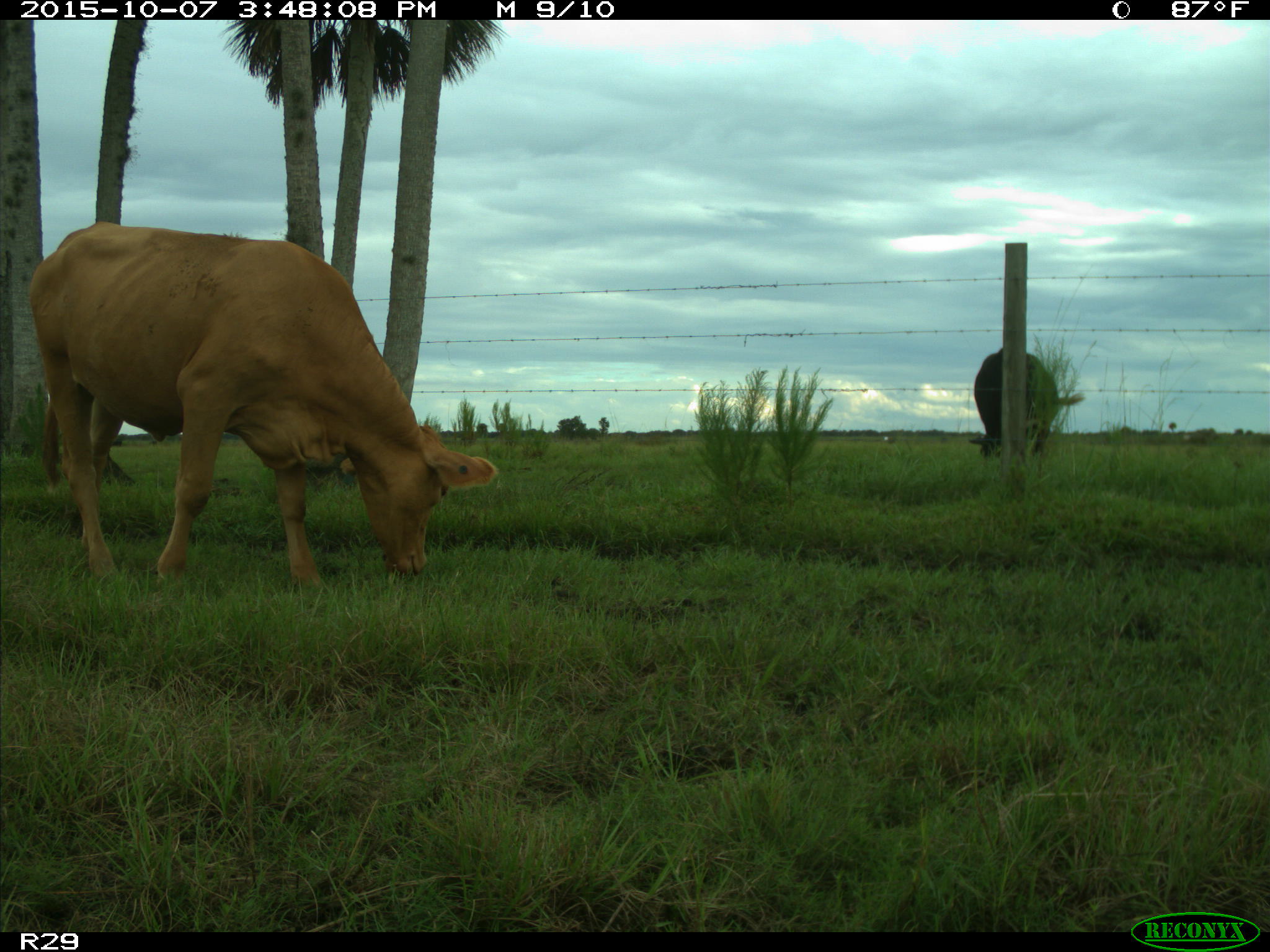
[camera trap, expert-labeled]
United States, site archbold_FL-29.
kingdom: Animalia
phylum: Chordata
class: Mammalia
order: Artiodactyla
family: Bovidae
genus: Bos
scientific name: Bos taurus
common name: domestic cow